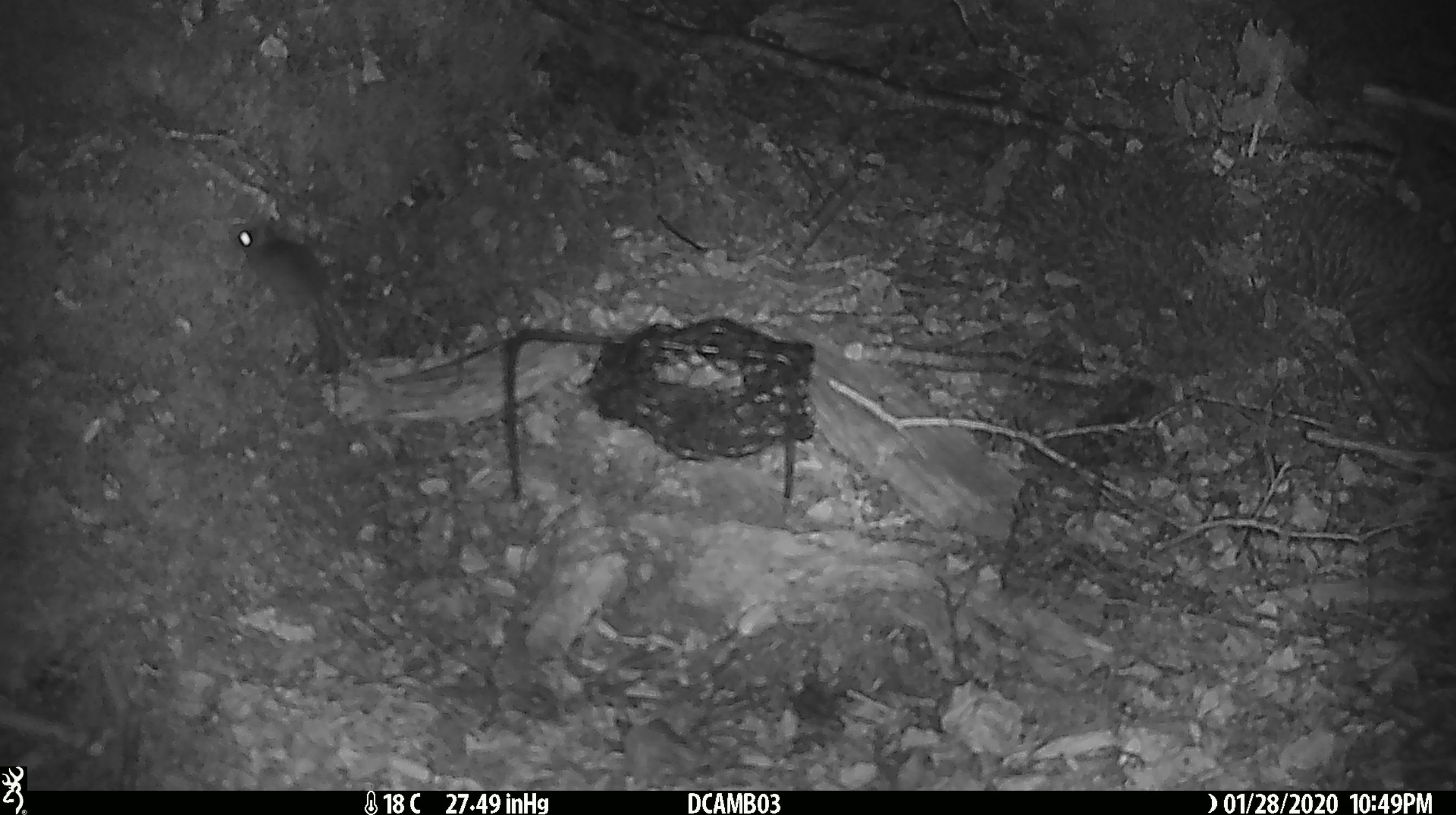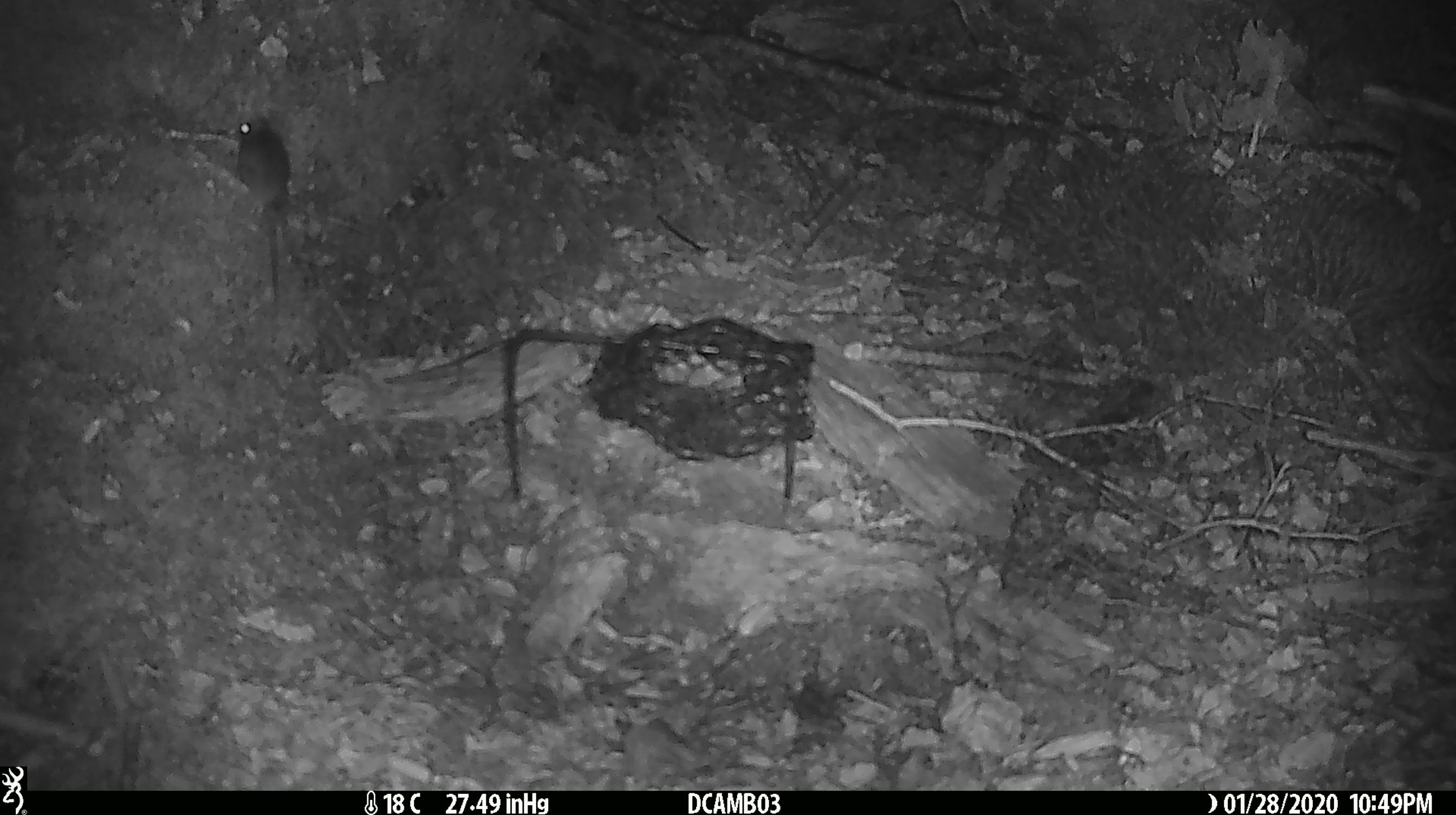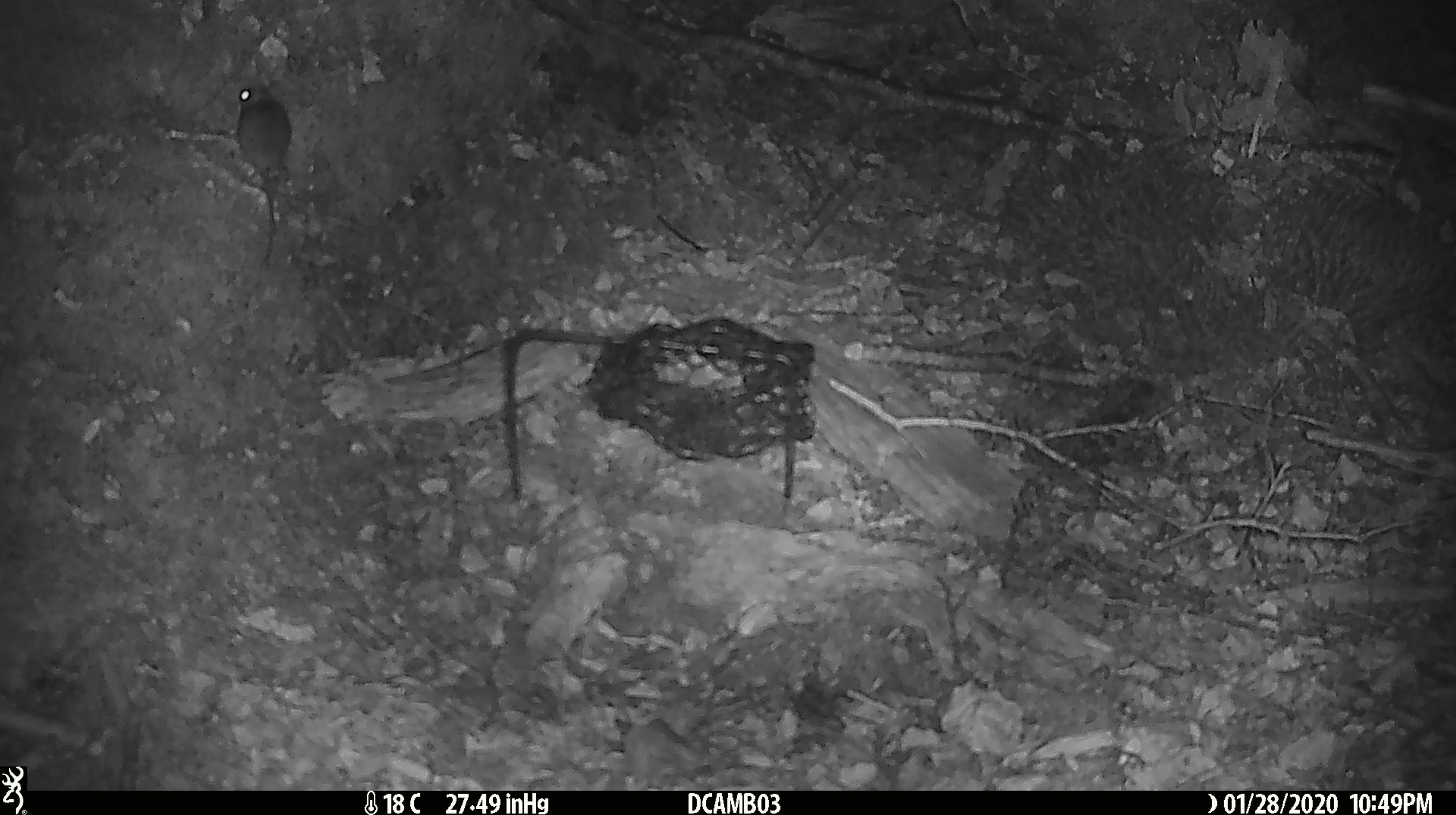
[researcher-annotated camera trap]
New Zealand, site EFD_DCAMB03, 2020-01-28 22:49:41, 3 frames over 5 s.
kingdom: Animalia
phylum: Chordata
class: Mammalia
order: Rodentia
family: Muridae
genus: Mus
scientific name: Mus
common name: mouse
Mouse (Mus).